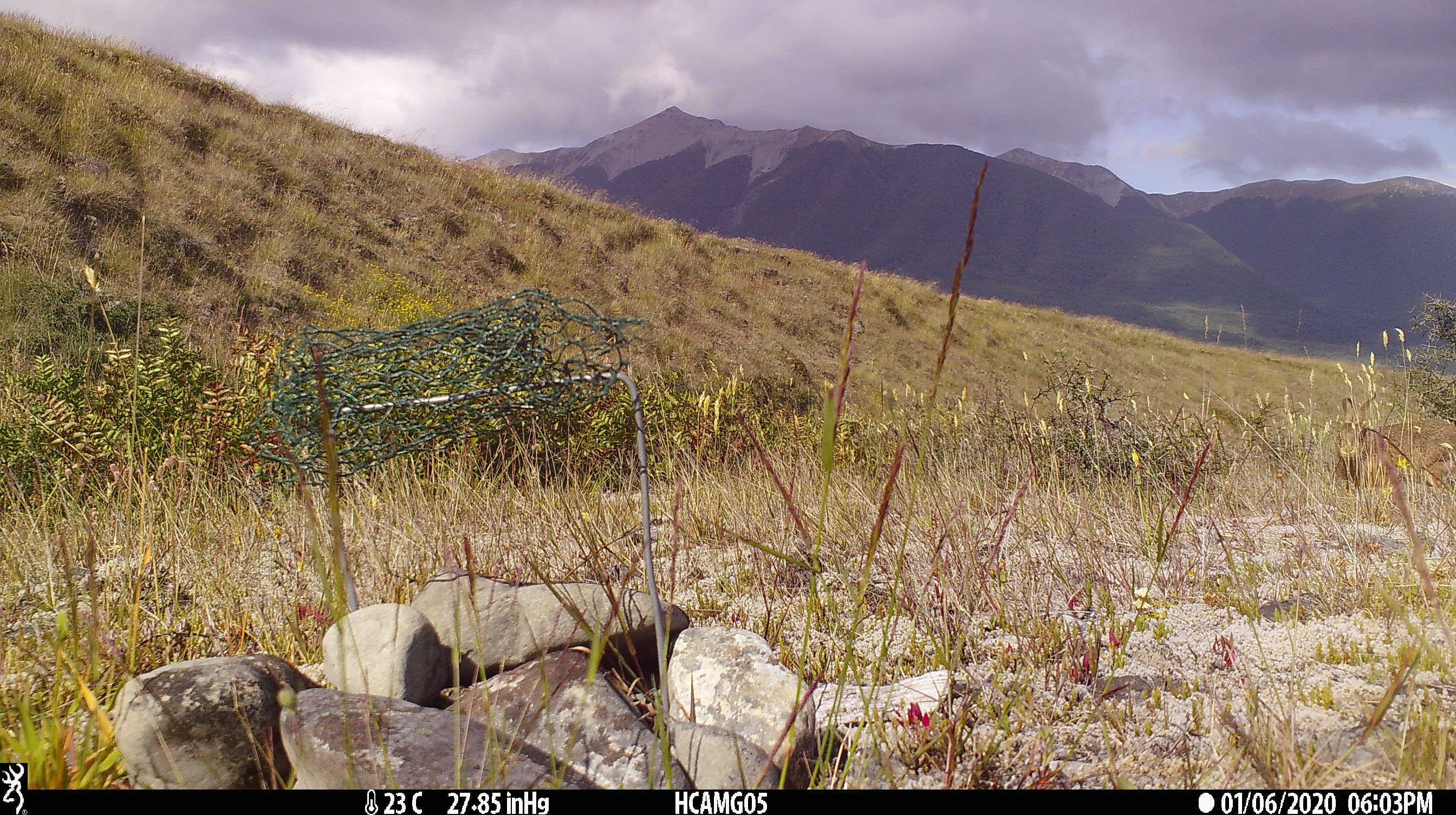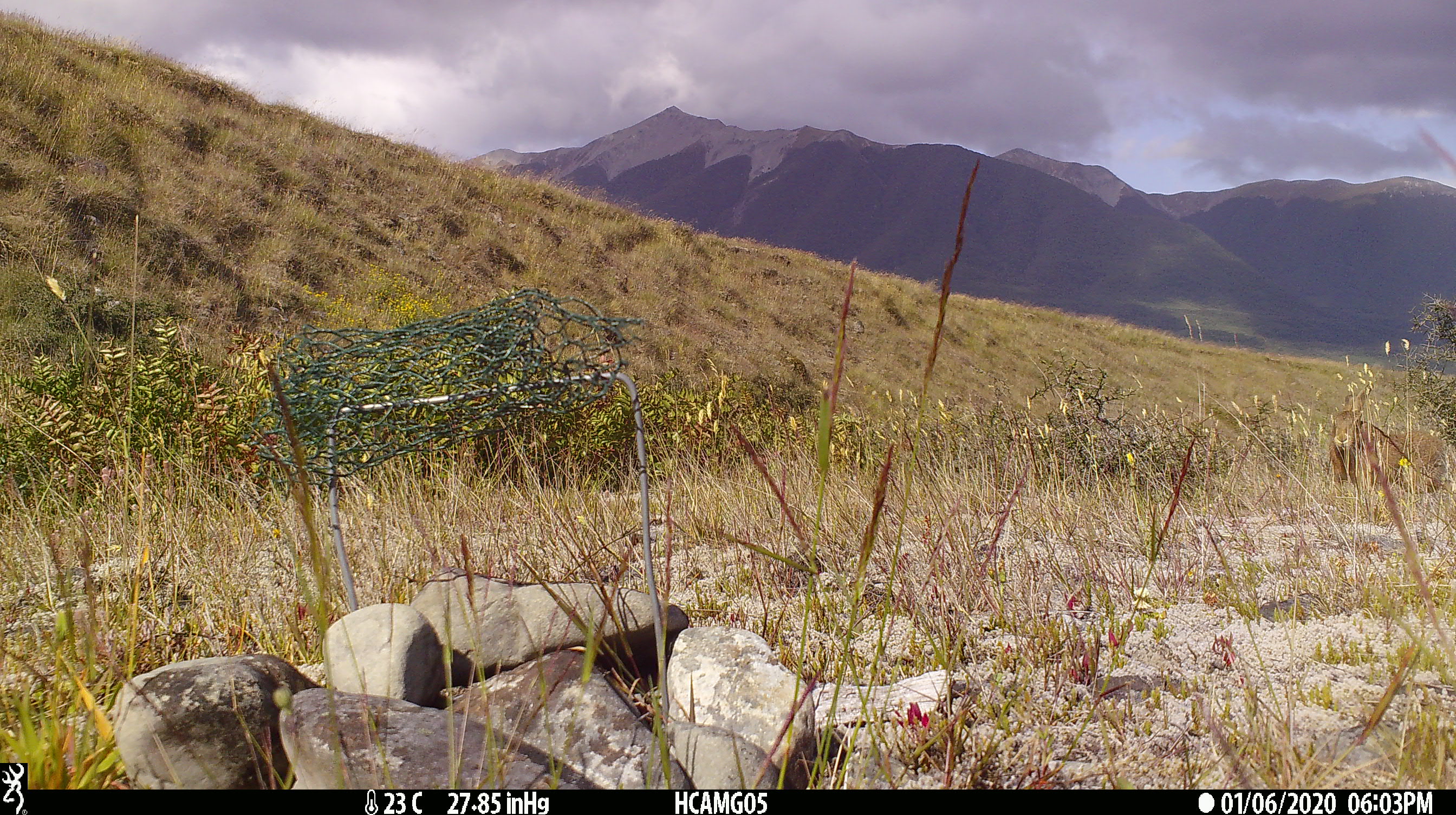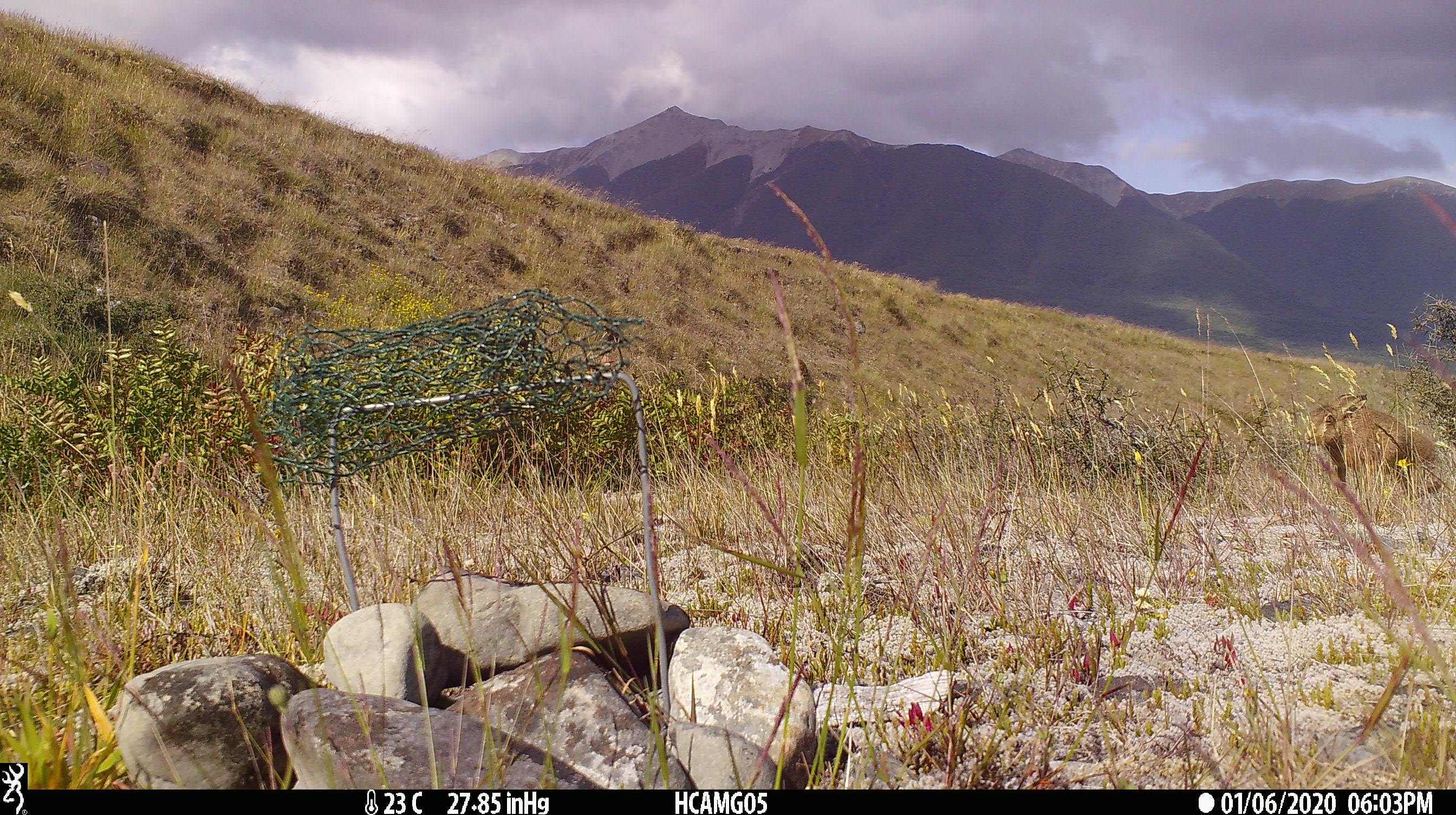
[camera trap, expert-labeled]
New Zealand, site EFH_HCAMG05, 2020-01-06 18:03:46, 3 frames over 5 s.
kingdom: Animalia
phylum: Chordata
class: Mammalia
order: Lagomorpha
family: Leporidae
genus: Lepus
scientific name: Lepus europaeus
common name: brown hare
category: hare